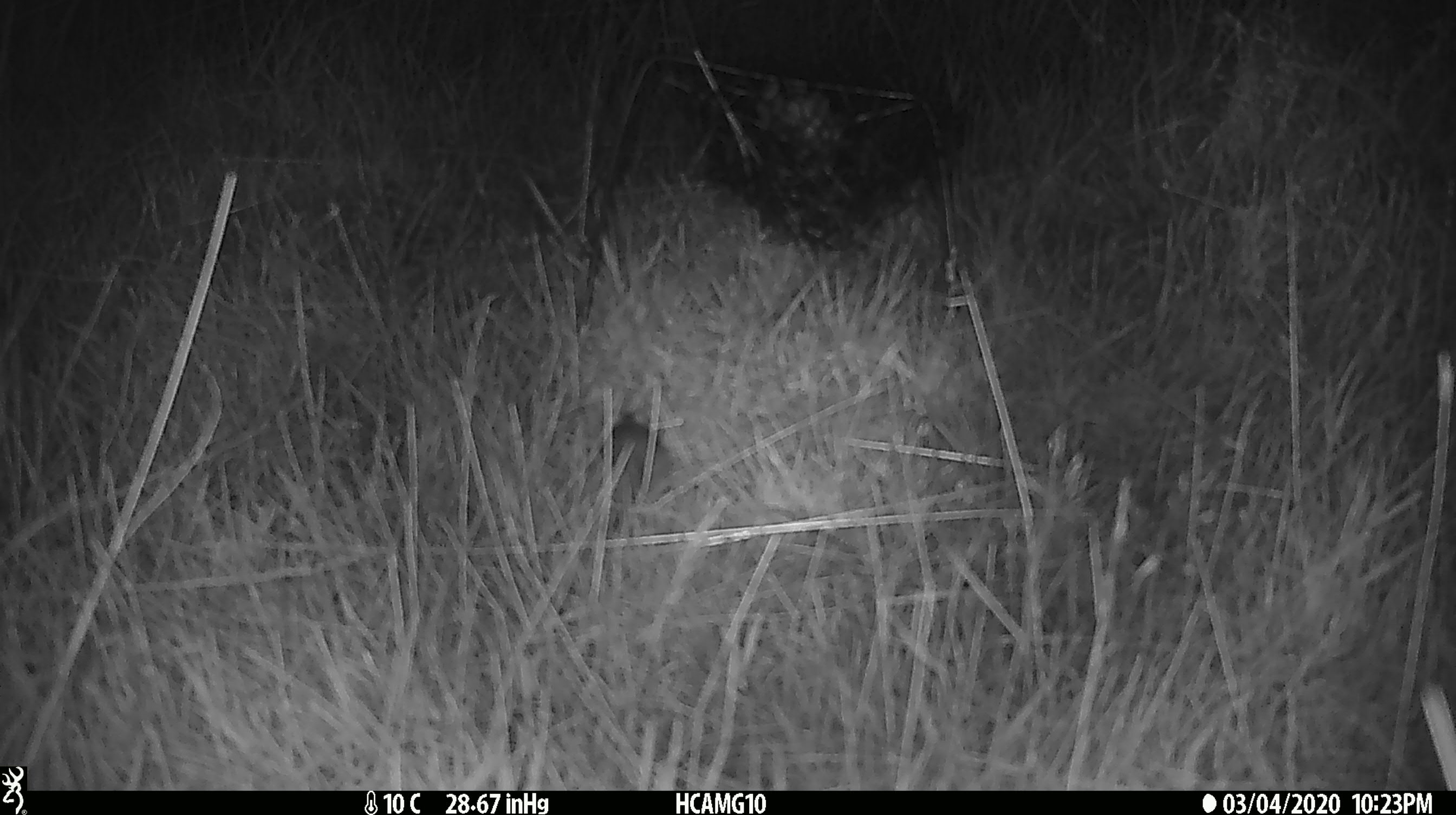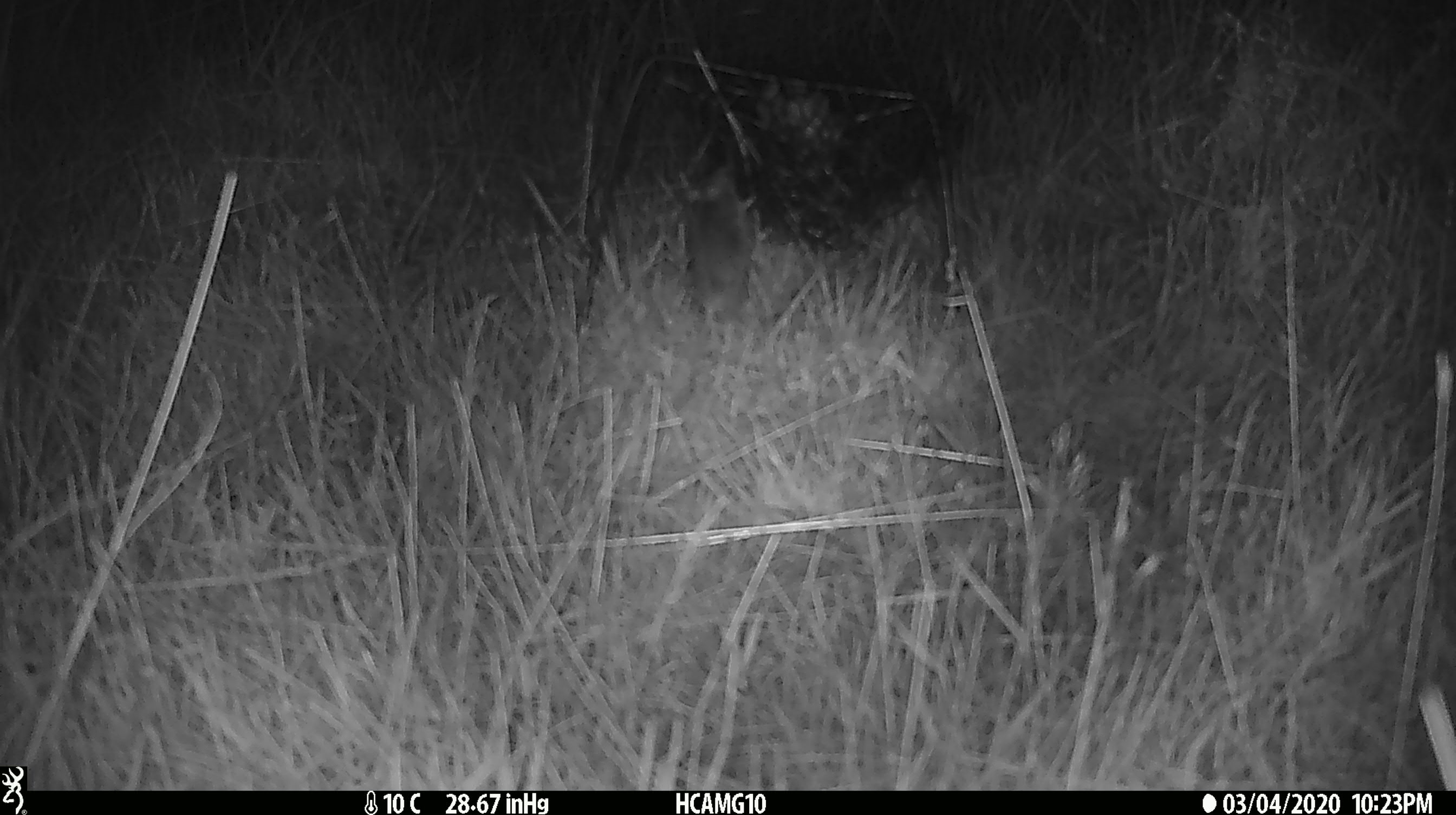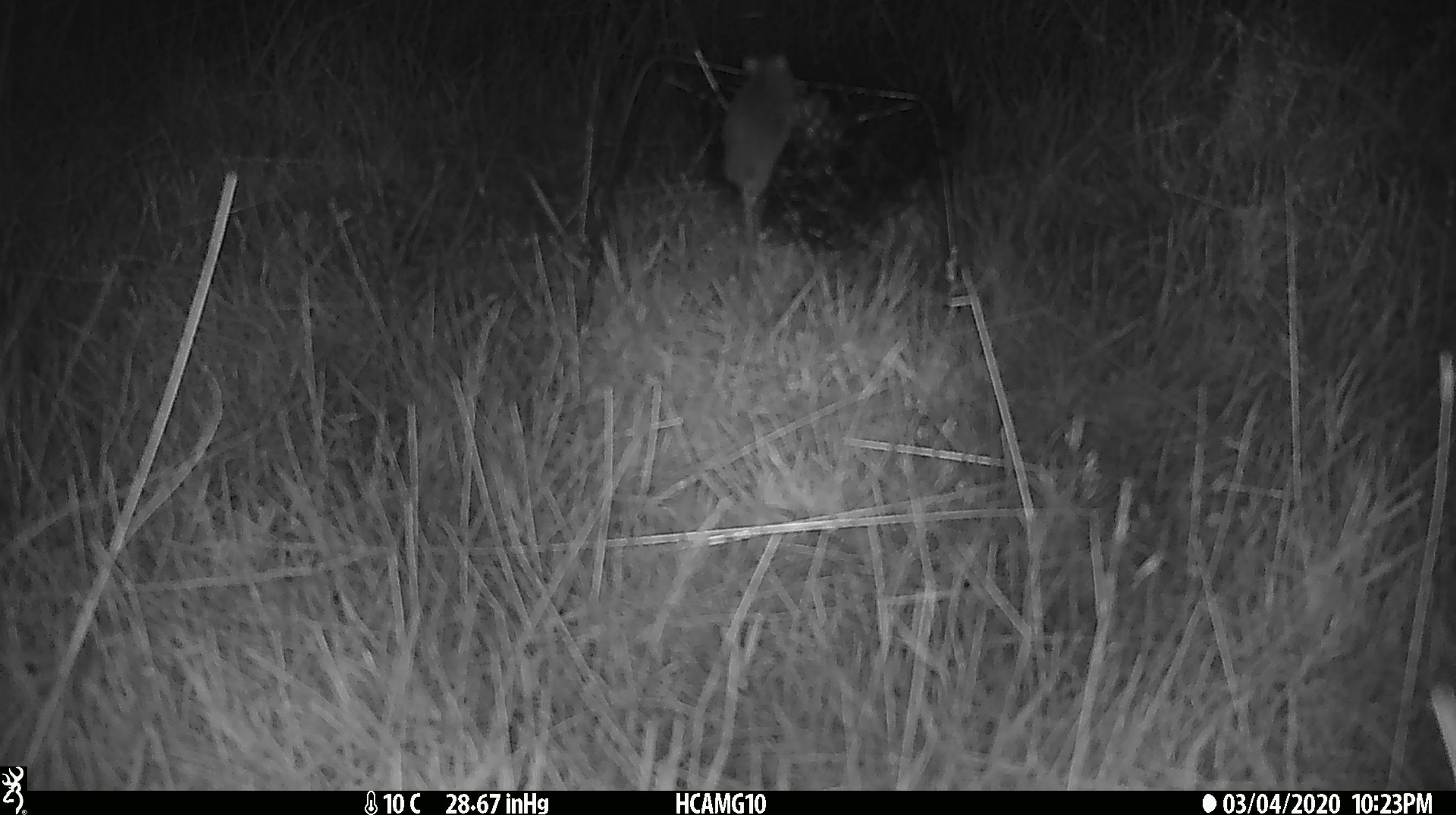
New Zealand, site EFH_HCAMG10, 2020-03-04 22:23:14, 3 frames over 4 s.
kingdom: Animalia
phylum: Chordata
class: Mammalia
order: Rodentia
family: Muridae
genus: Mus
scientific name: Mus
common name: mouse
Mouse (Mus).